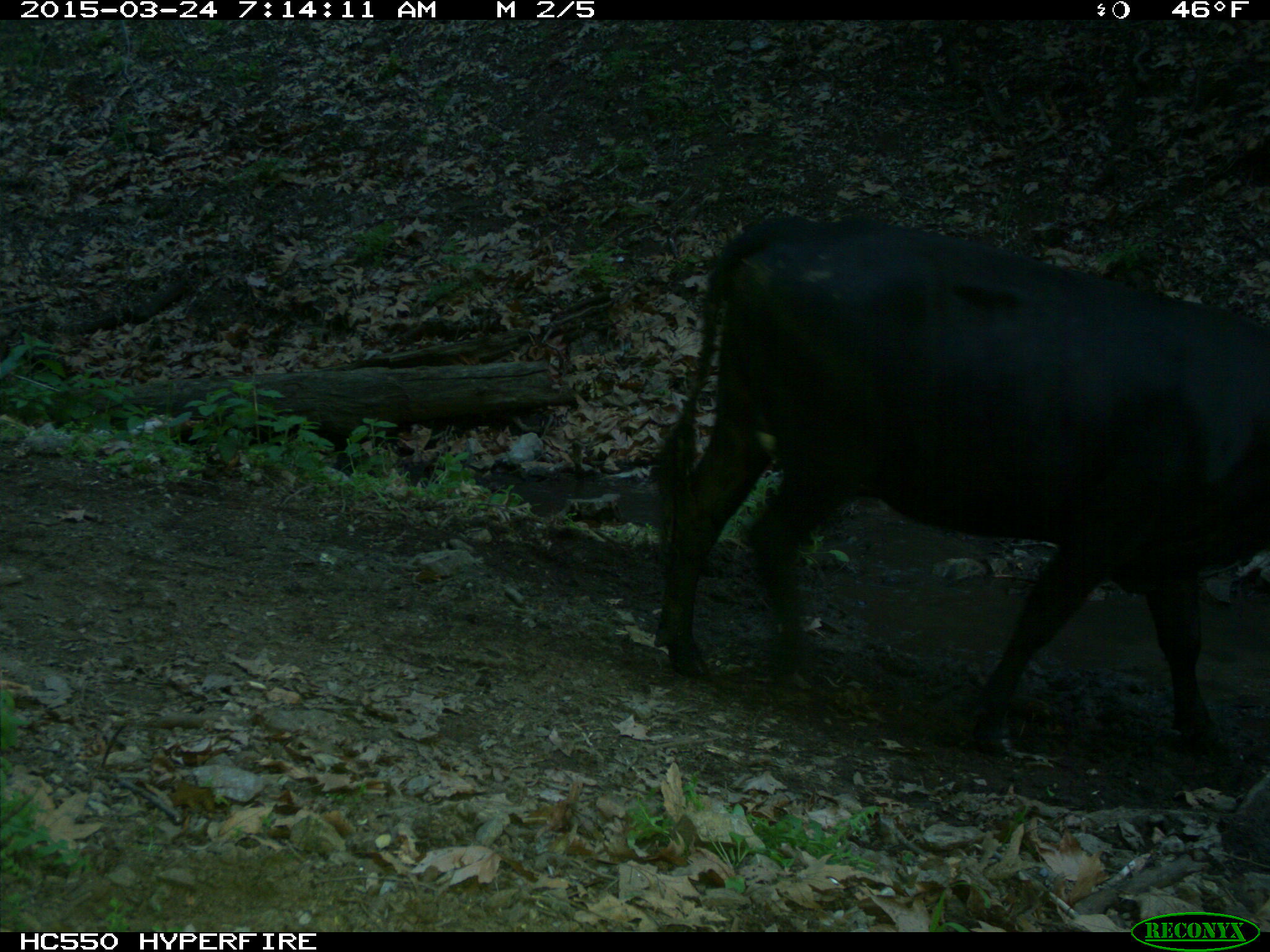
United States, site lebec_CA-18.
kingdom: Animalia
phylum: Chordata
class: Mammalia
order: Artiodactyla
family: Bovidae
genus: Bos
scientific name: Bos taurus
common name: domestic cow